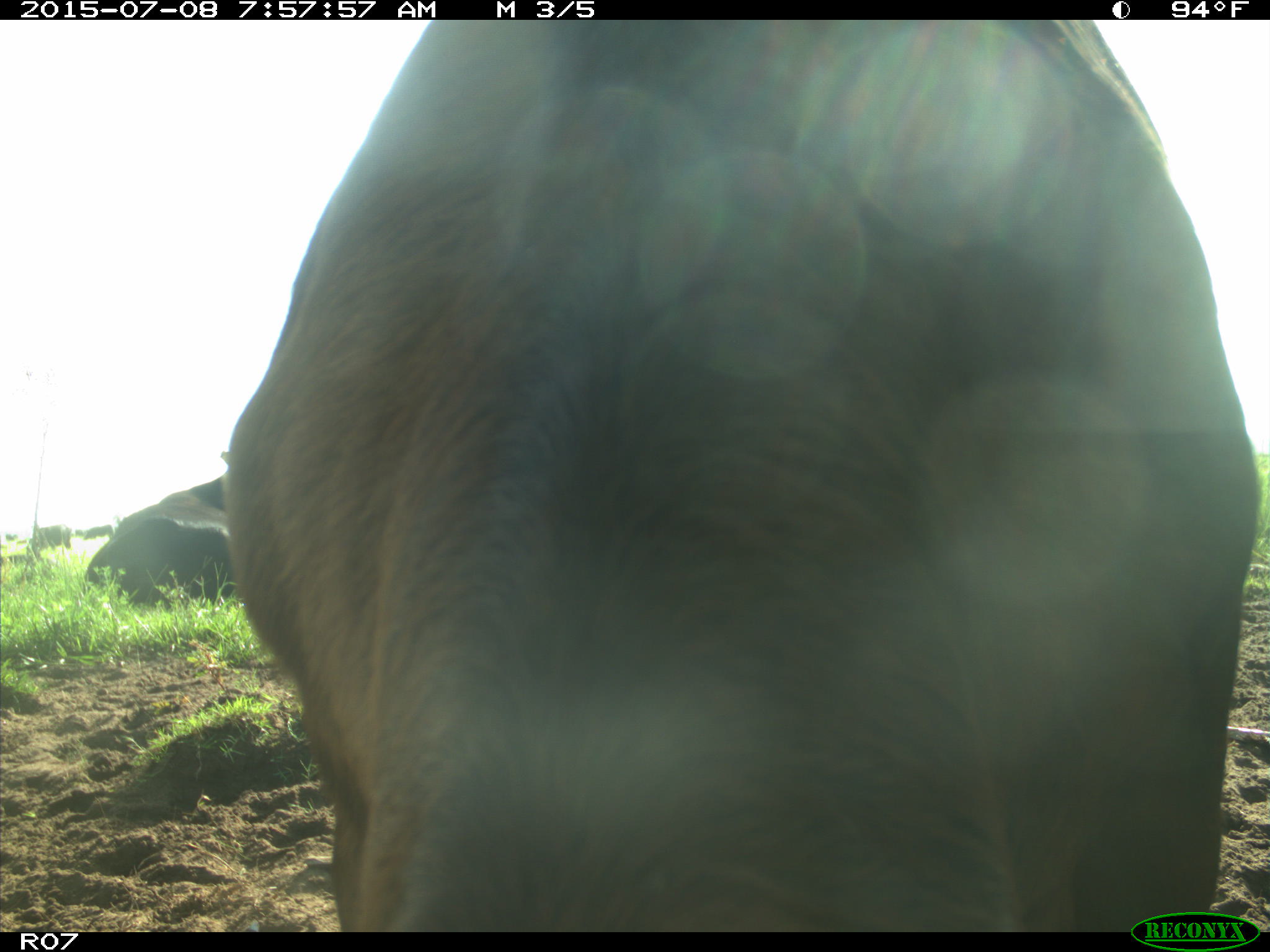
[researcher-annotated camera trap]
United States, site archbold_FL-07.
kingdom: Animalia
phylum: Chordata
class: Mammalia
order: Artiodactyla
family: Bovidae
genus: Bos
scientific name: Bos taurus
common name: domestic cow